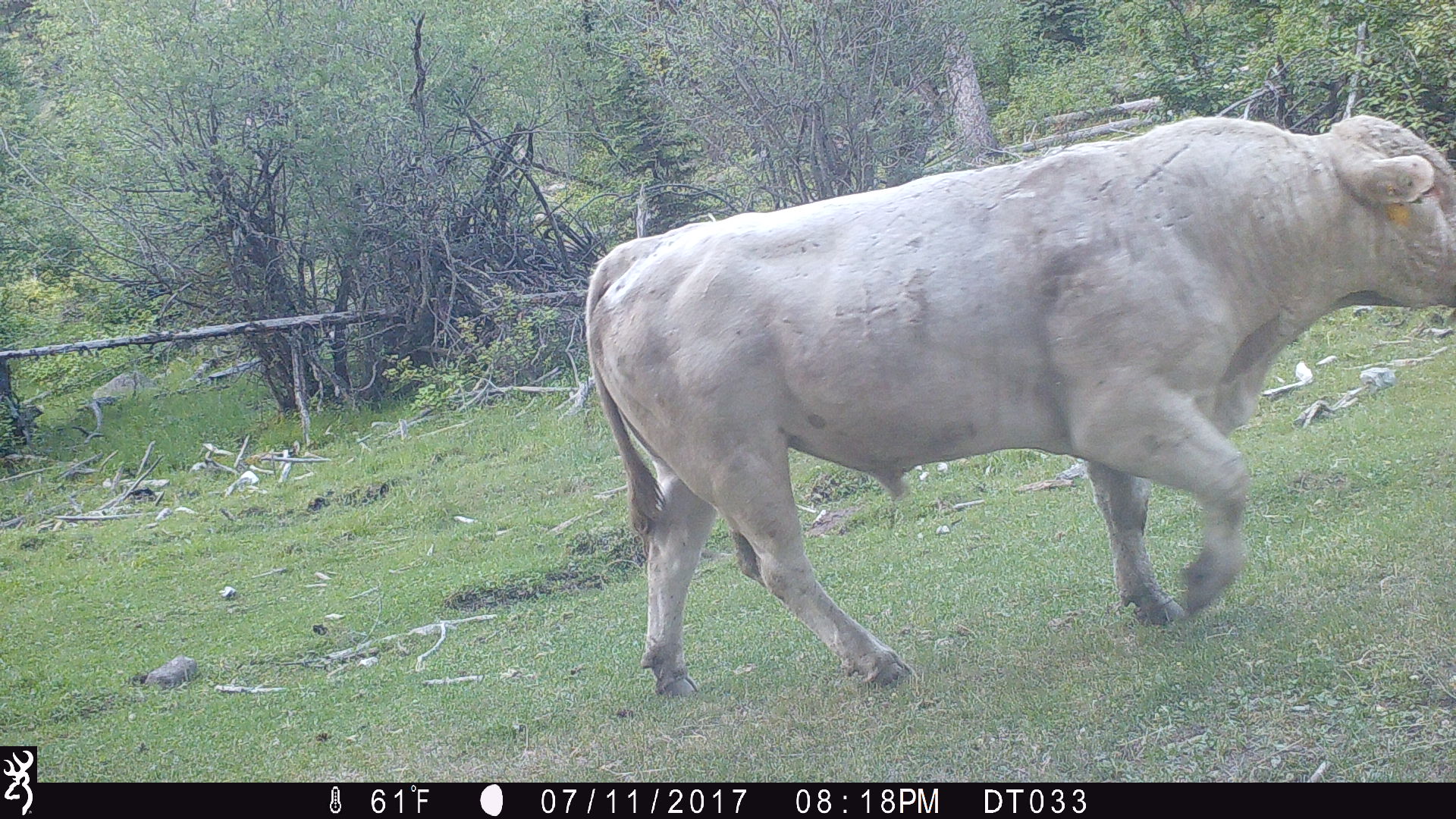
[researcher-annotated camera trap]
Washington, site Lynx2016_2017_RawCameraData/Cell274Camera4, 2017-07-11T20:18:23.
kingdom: Animalia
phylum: Chordata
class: Mammalia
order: Artiodactyla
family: Bovidae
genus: Bos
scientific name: Bos taurus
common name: domestic cattle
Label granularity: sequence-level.